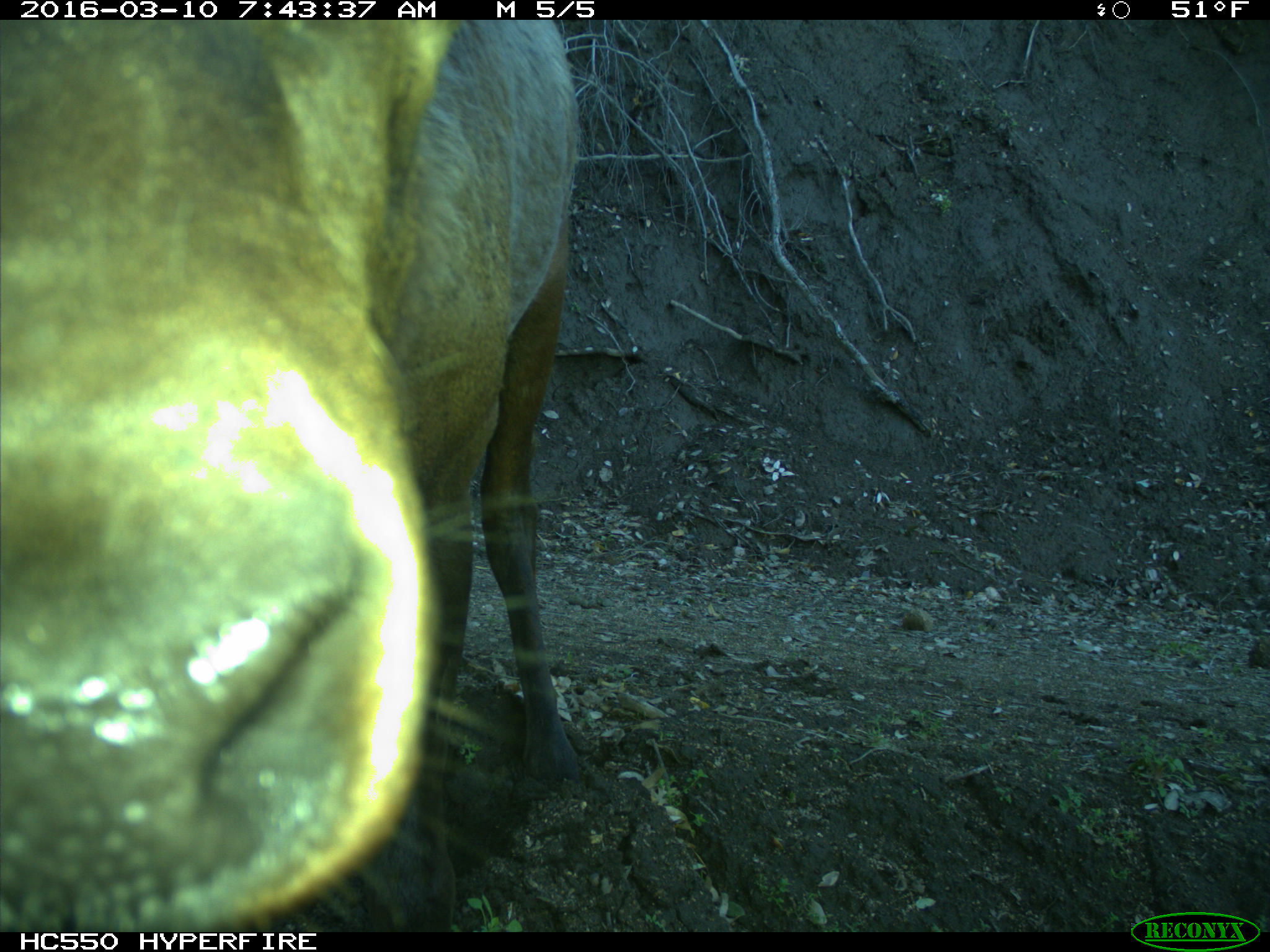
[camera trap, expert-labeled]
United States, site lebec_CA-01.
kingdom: Animalia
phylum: Chordata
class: Mammalia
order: Artiodactyla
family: Cervidae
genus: Cervus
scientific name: Cervus canadensis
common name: elk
Cervus canadensis (elk).